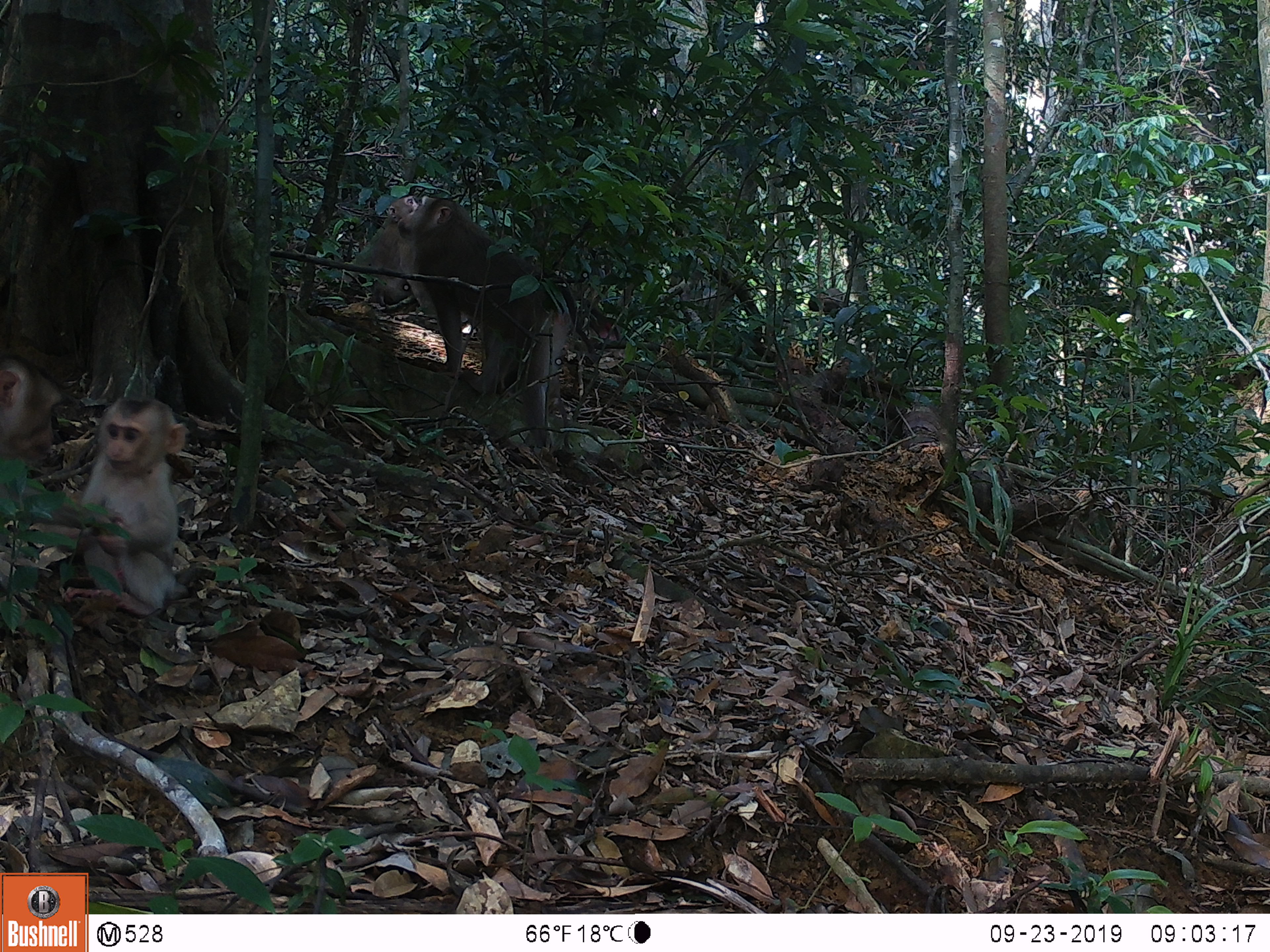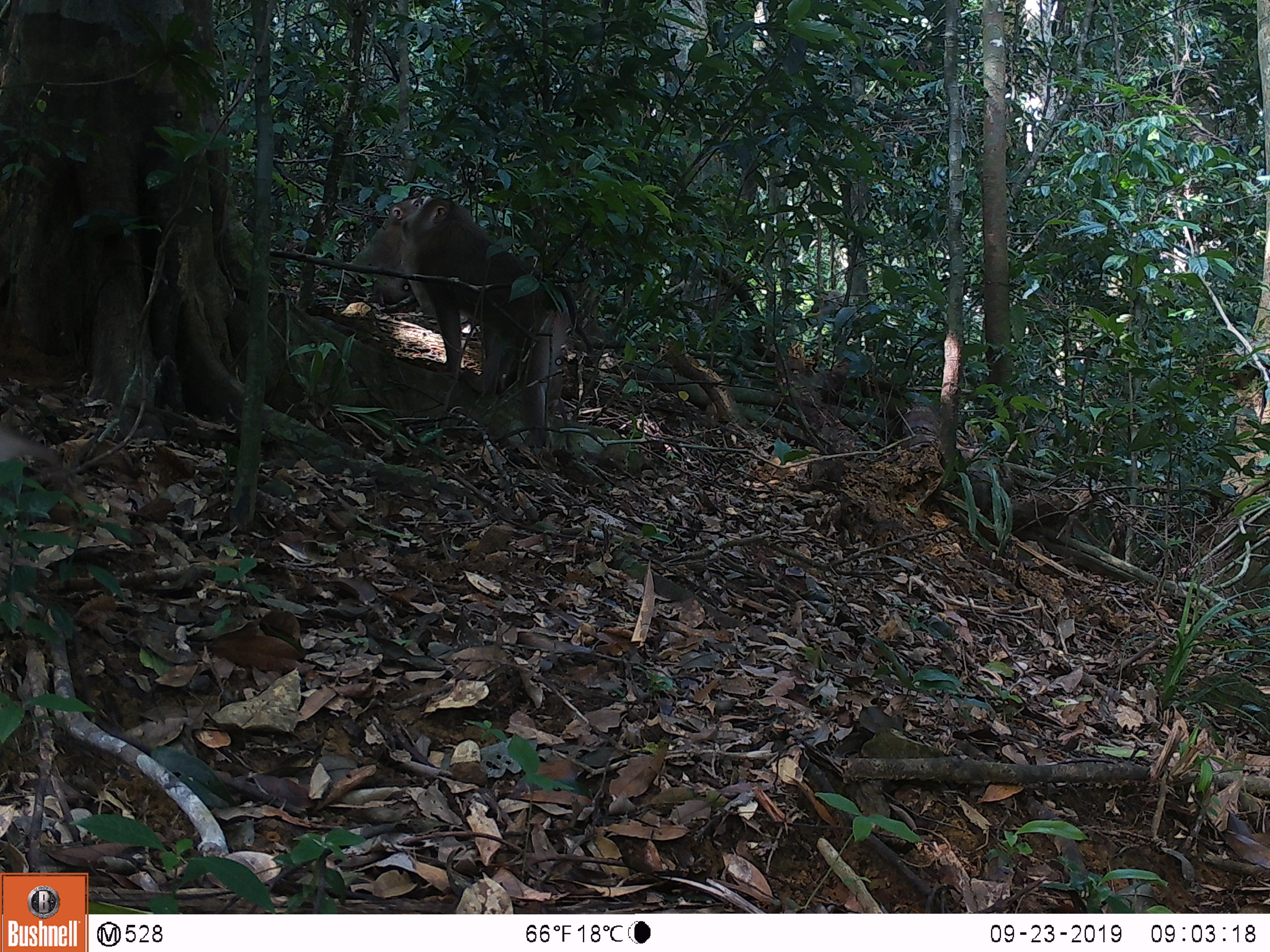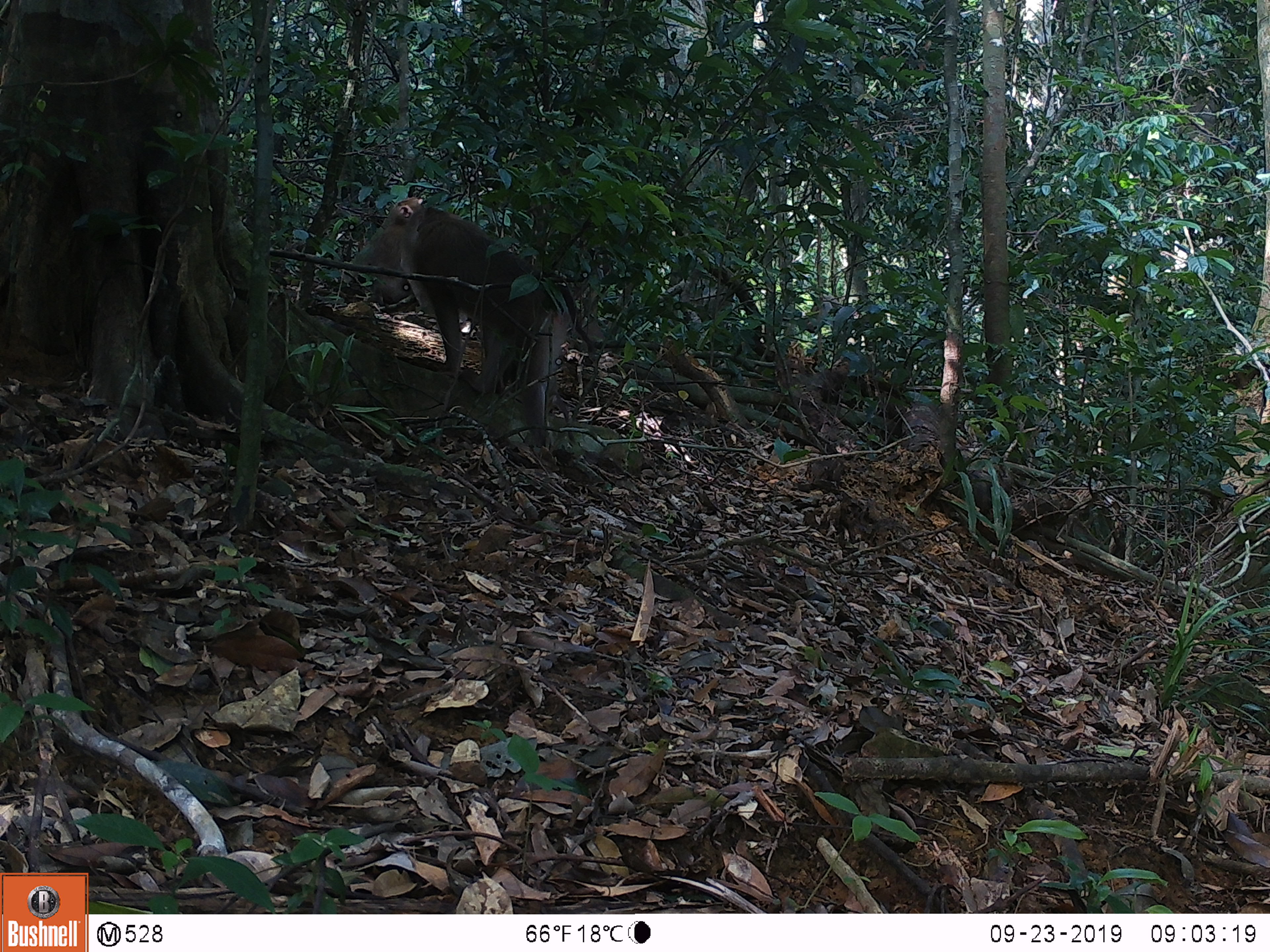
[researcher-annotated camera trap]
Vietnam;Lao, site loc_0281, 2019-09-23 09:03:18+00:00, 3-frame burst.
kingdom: Animalia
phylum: Chordata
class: Mammalia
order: Primates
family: Cercopithecidae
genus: Macaca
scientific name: Macaca nemestrina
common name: pig-tailed macaque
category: pig tailed macaque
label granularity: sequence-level